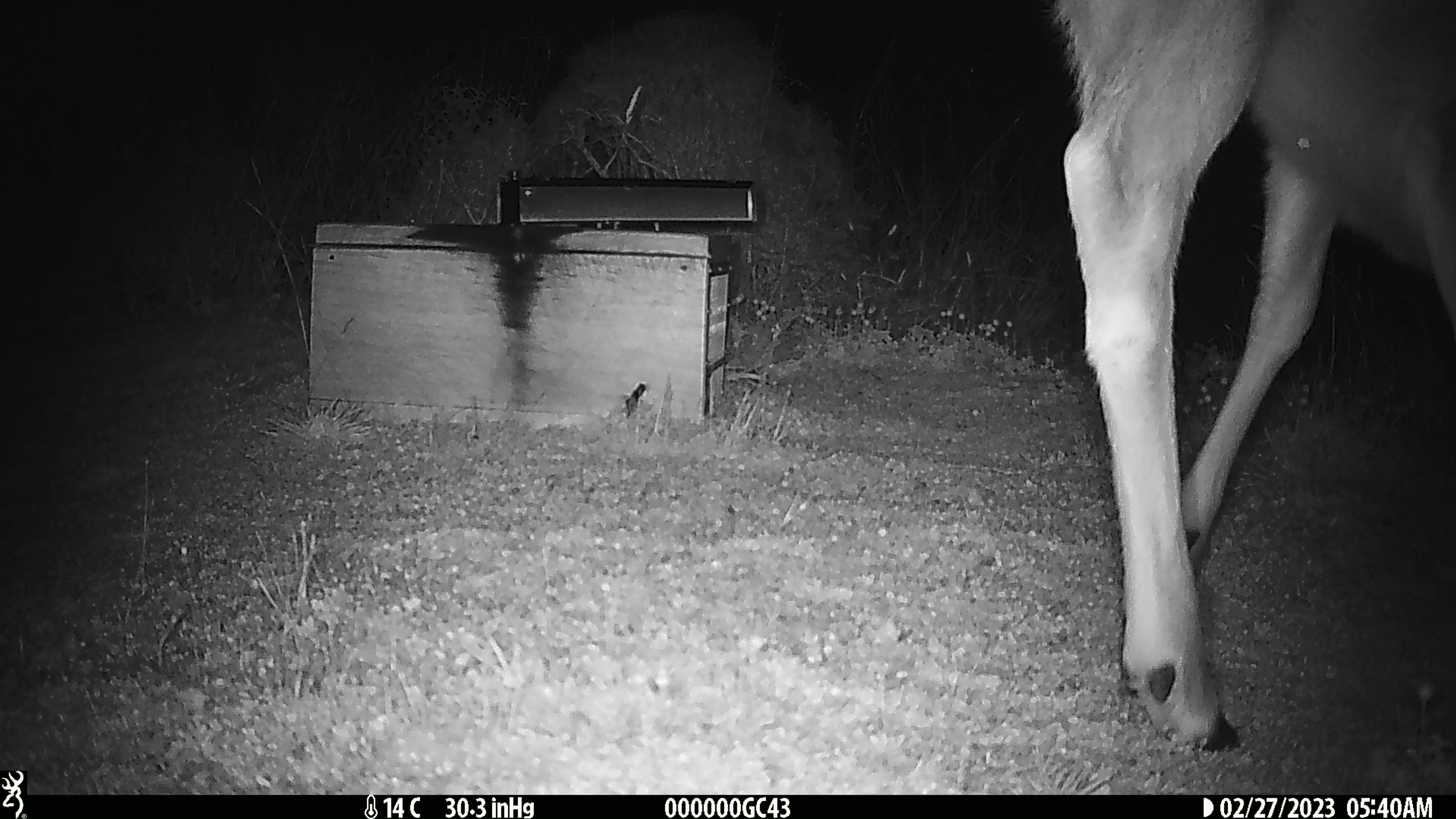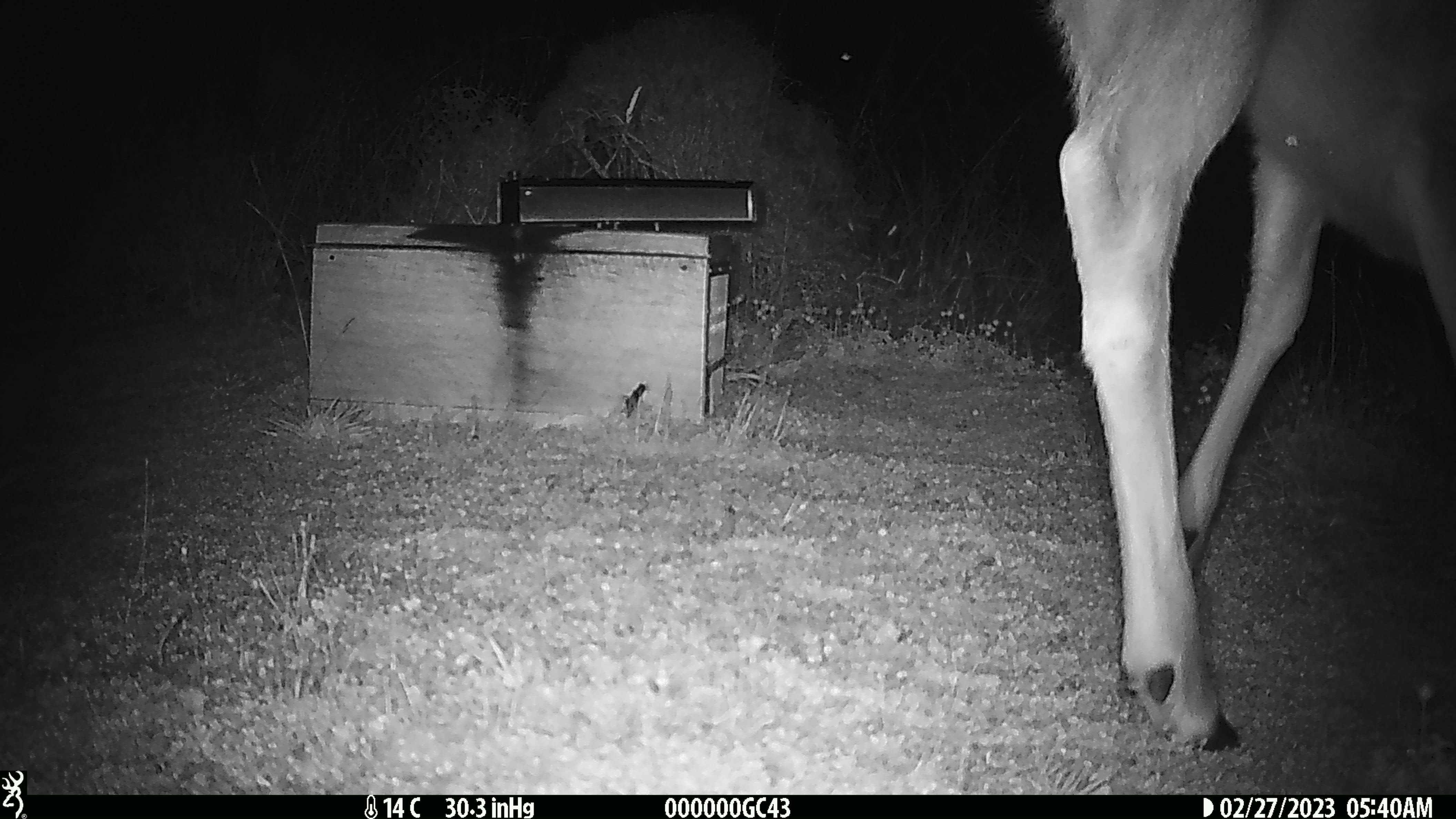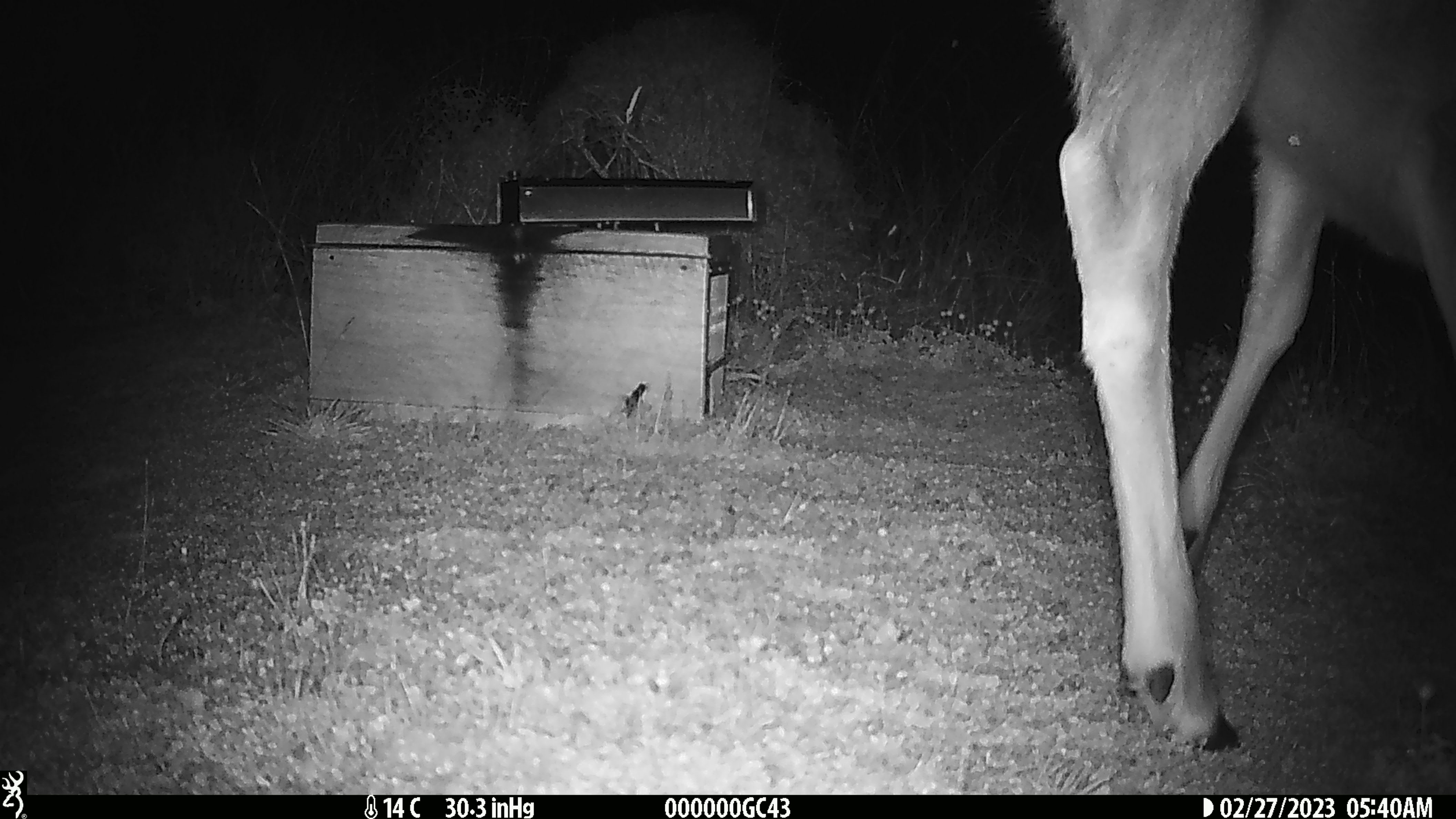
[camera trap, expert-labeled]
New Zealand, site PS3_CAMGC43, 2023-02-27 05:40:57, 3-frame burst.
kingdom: Animalia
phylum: Chordata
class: Mammalia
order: Artiodactyla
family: Cervidae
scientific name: Cervidae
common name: deer